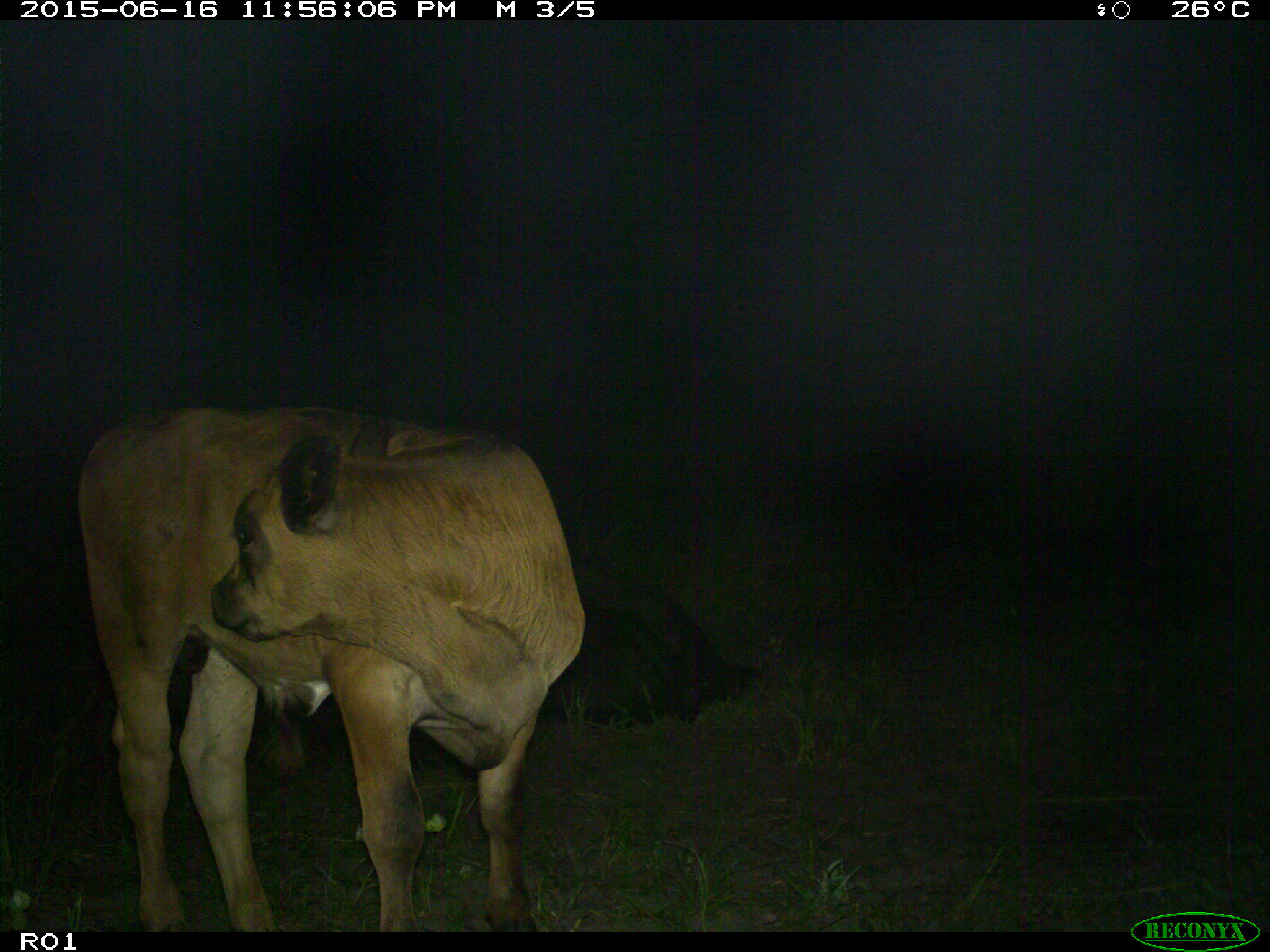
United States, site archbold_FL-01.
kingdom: Animalia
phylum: Chordata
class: Mammalia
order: Artiodactyla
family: Bovidae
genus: Bos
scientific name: Bos taurus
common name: domestic cow